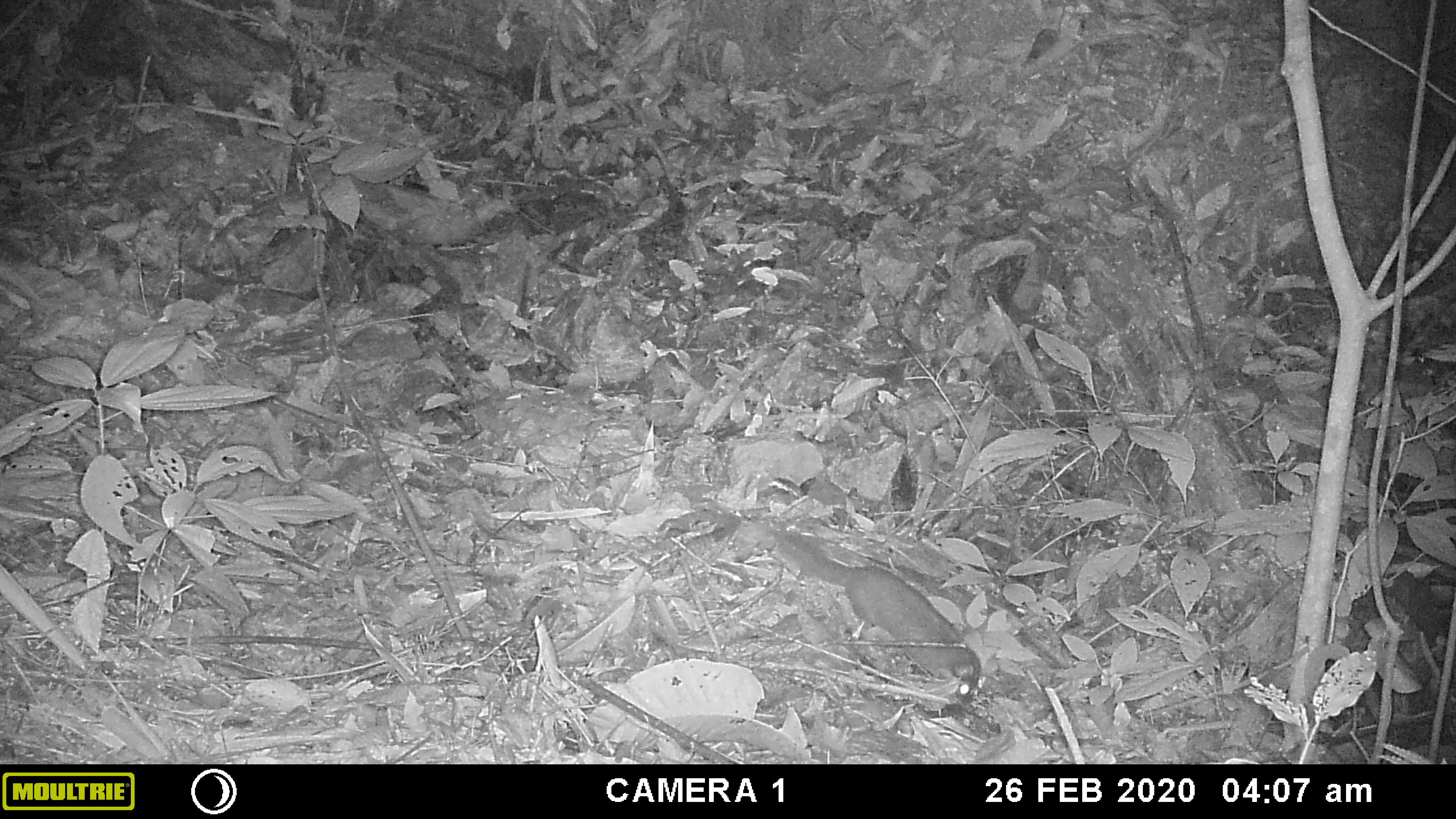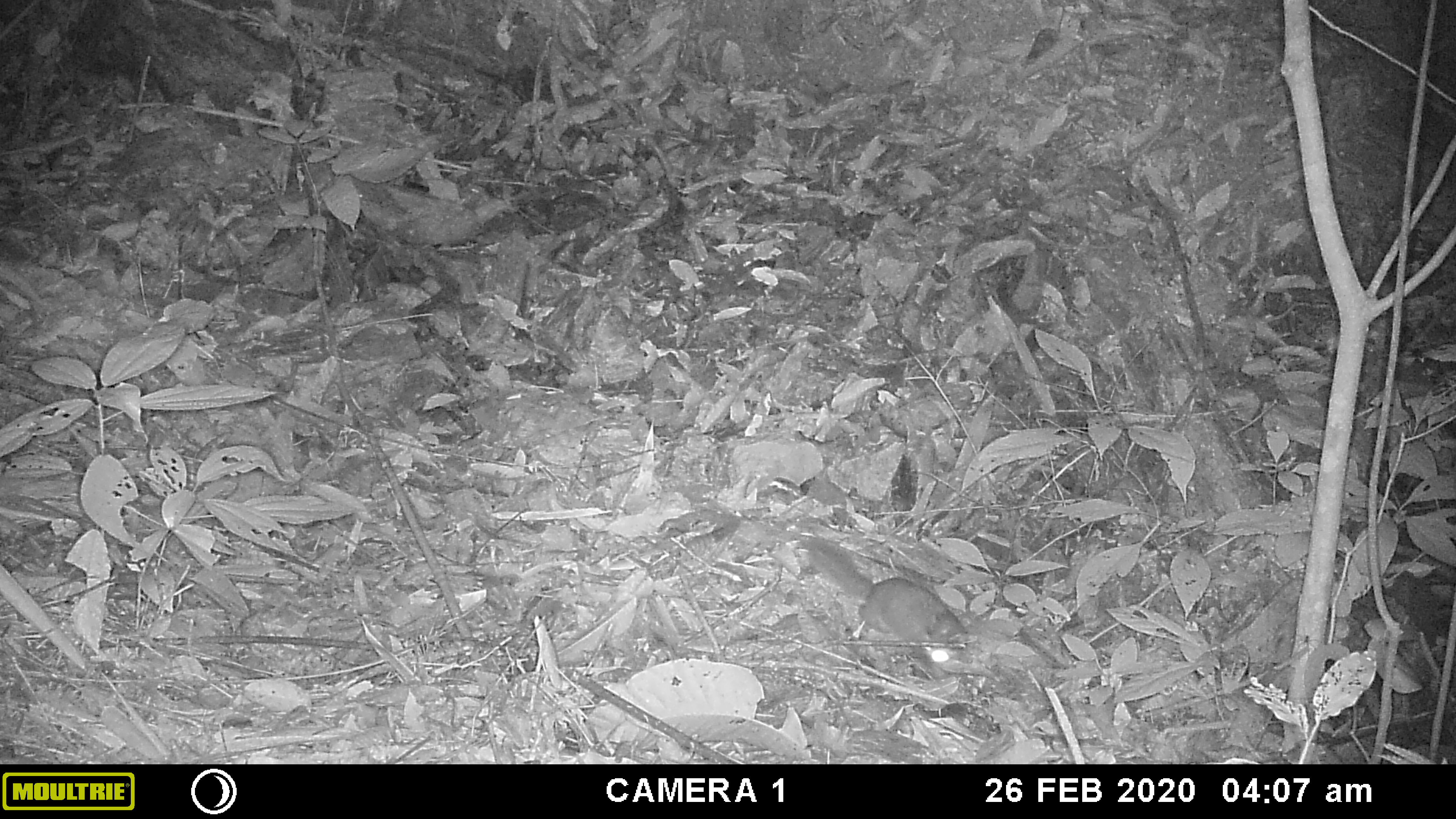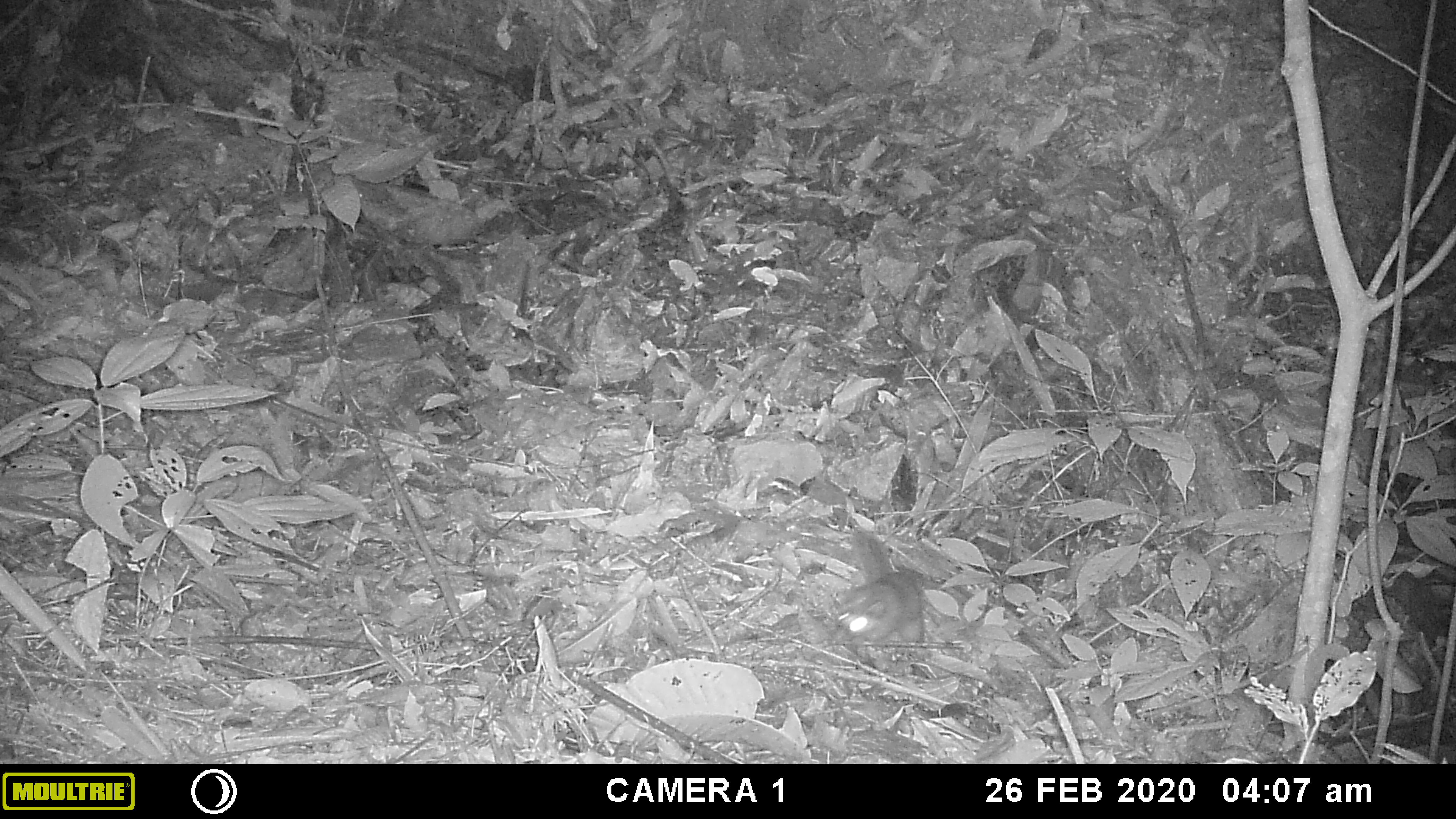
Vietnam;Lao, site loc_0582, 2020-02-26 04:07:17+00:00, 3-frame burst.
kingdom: Animalia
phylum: Chordata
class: Mammalia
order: Carnivora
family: Mustelidae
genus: Melogale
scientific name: Melogale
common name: ferret badger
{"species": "ferret badger (Melogale)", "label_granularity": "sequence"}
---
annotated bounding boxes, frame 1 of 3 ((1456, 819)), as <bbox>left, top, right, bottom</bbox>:
ferret badger: <bbox>718, 511, 982, 703</bbox>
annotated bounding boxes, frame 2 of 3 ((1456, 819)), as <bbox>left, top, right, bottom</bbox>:
ferret badger: <bbox>806, 534, 978, 678</bbox>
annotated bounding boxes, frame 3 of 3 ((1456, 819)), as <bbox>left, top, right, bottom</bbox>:
ferret badger: <bbox>837, 520, 925, 647</bbox>